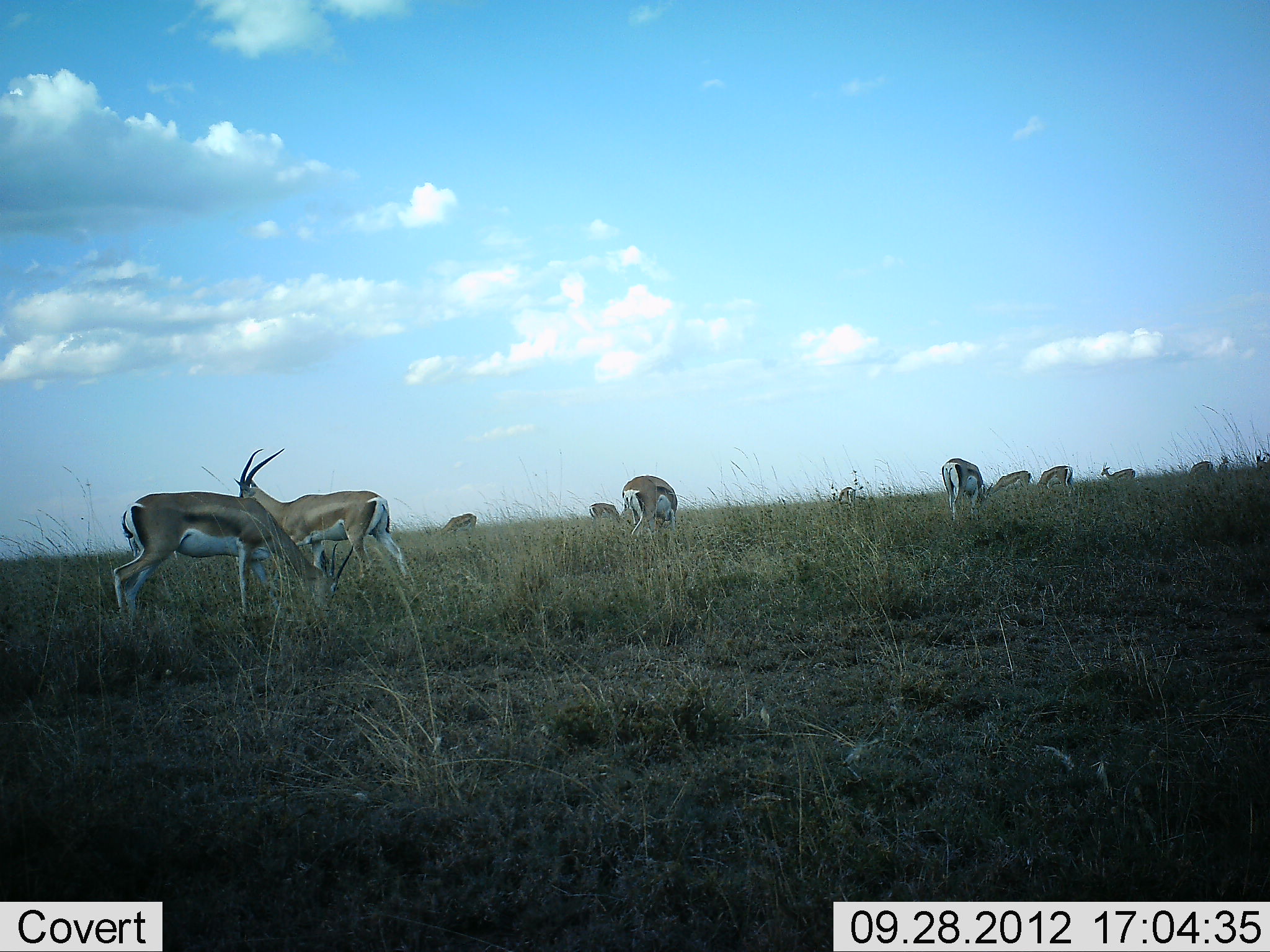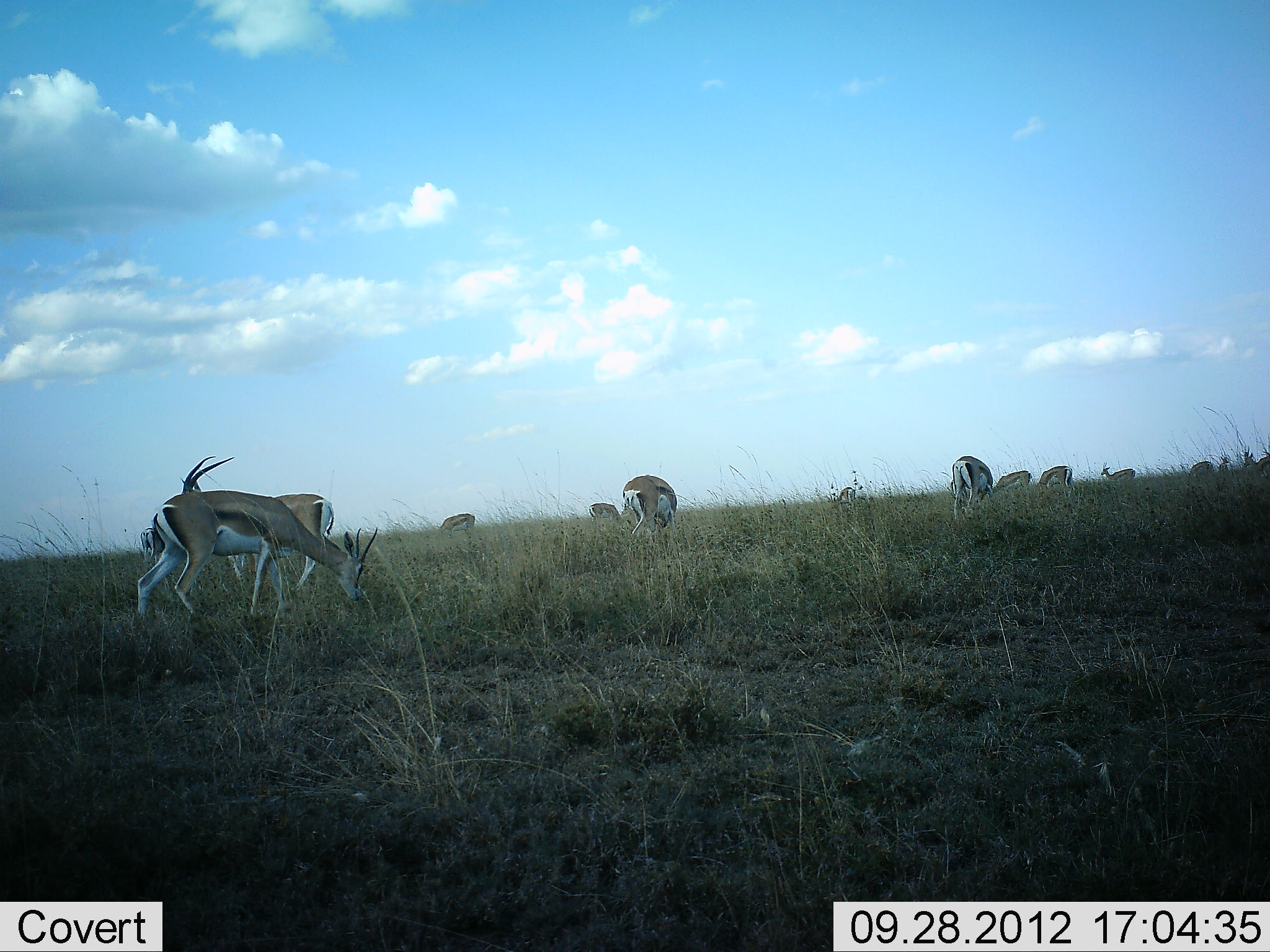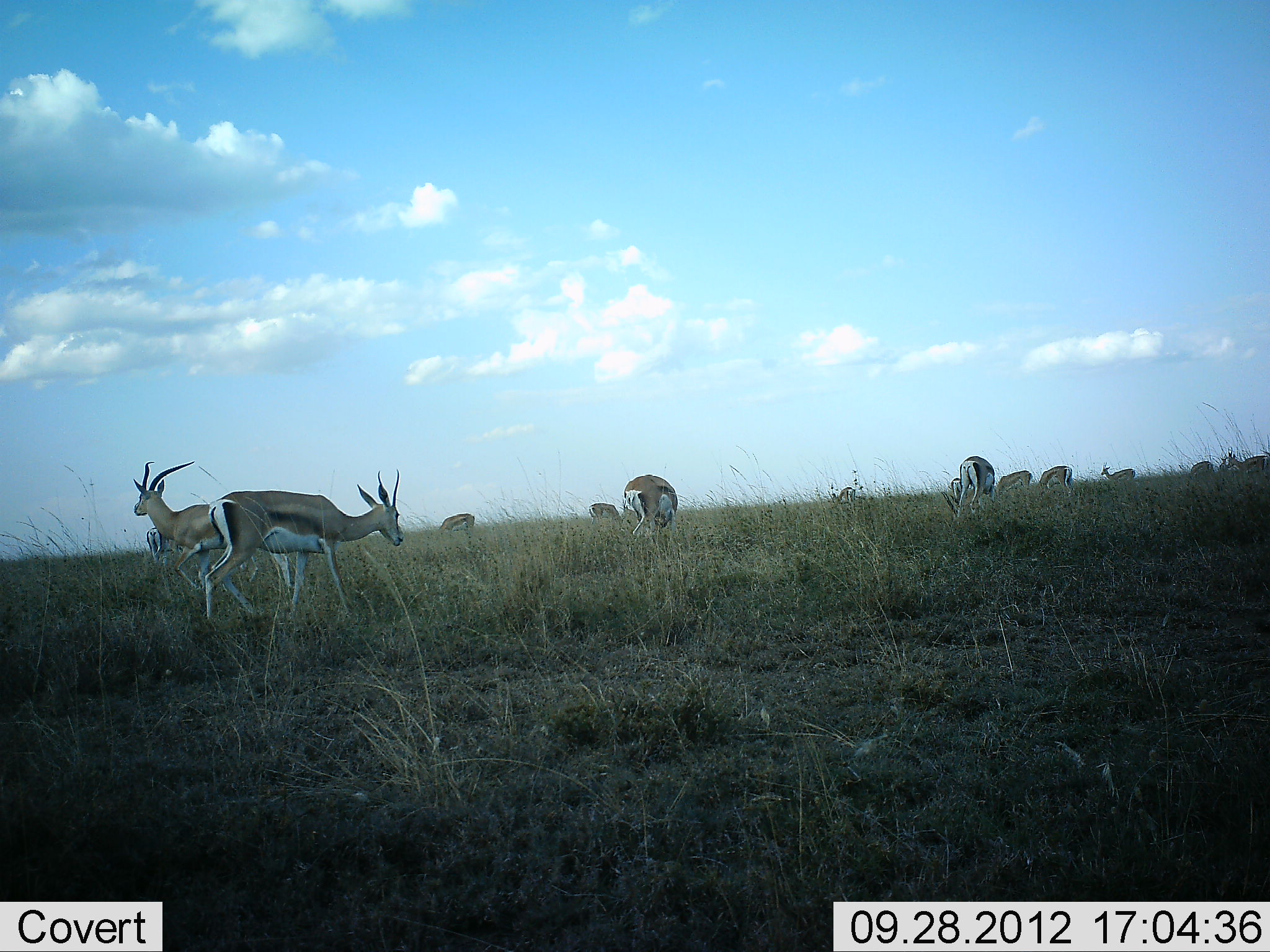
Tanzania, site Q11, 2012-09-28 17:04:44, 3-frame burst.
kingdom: Animalia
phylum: Chordata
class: Mammalia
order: Artiodactyla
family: Bovidae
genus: Eudorcas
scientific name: Eudorcas thomsonii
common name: thomson's gazelle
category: gazellethomsons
Gazellethomsons (thomson's gazelle) (Eudorcas thomsonii), count 11-50. Behavior (volunteer vote fractions): standing 64%, resting 0%, moving 64%, interacting 0%. Young present (vote fraction): 0%. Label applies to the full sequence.